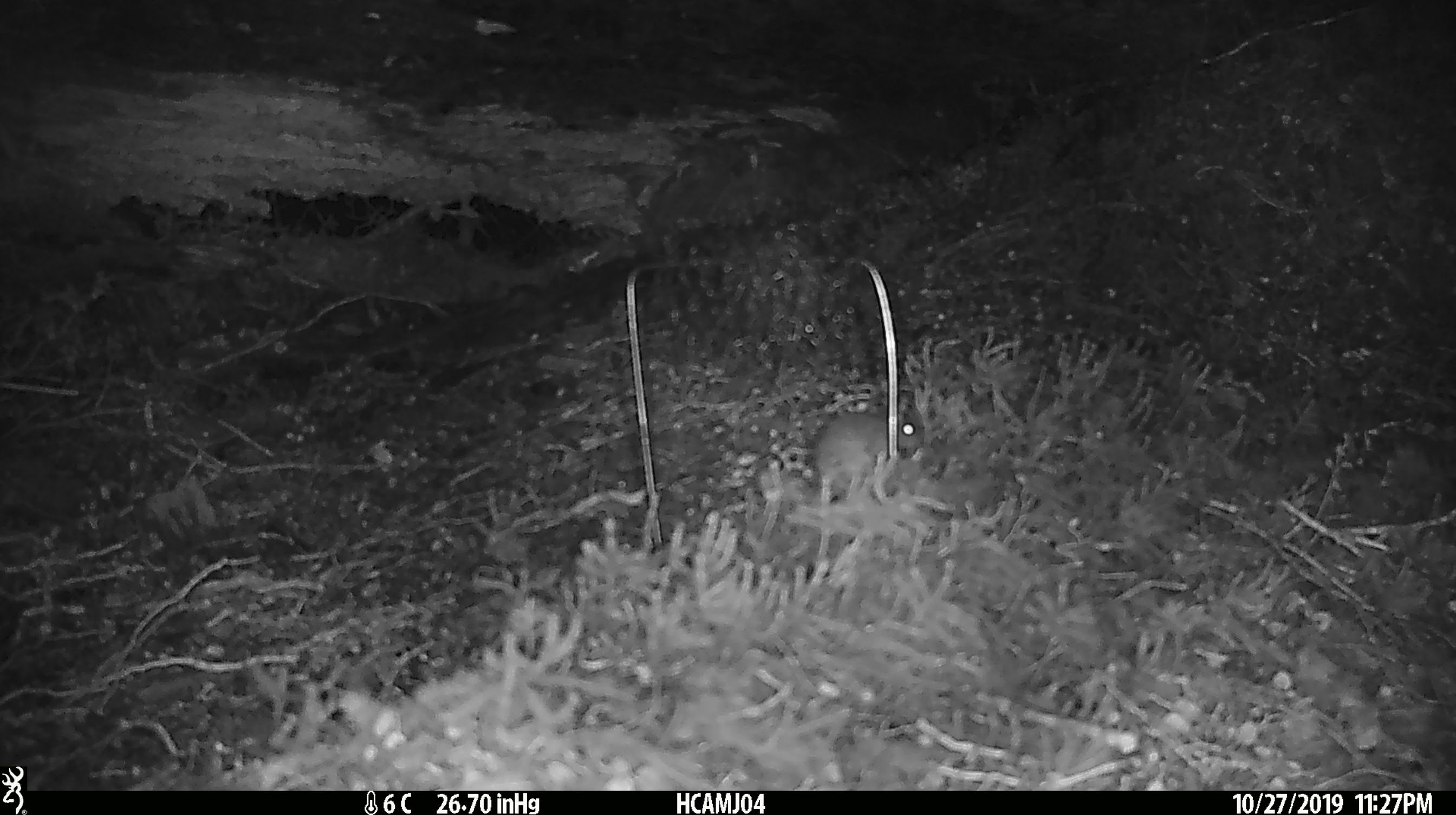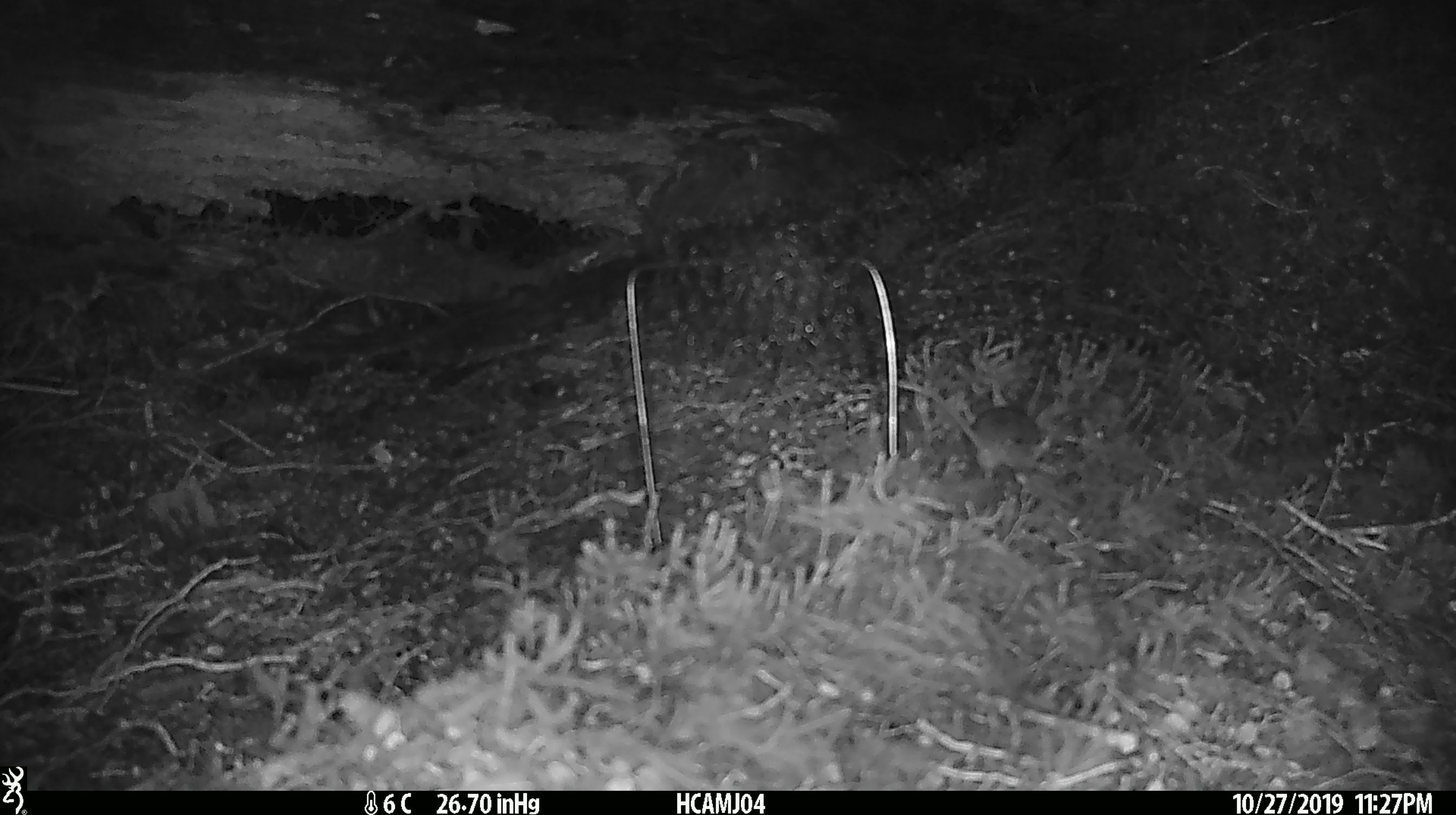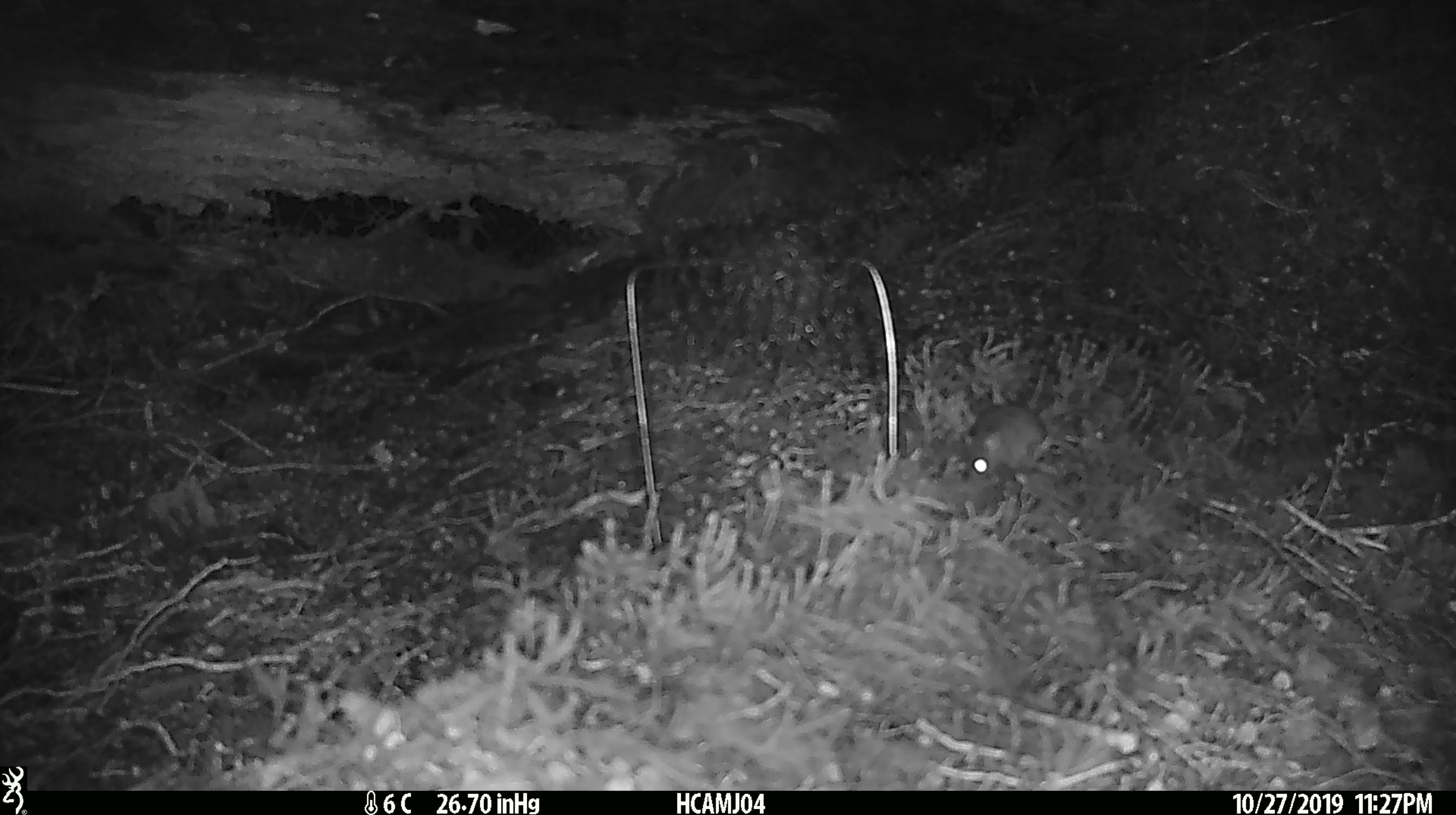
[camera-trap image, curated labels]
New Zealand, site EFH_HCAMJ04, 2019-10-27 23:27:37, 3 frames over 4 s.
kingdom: Animalia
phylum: Chordata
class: Mammalia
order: Rodentia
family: Muridae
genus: Mus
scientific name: Mus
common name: mouse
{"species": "mouse (Mus)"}